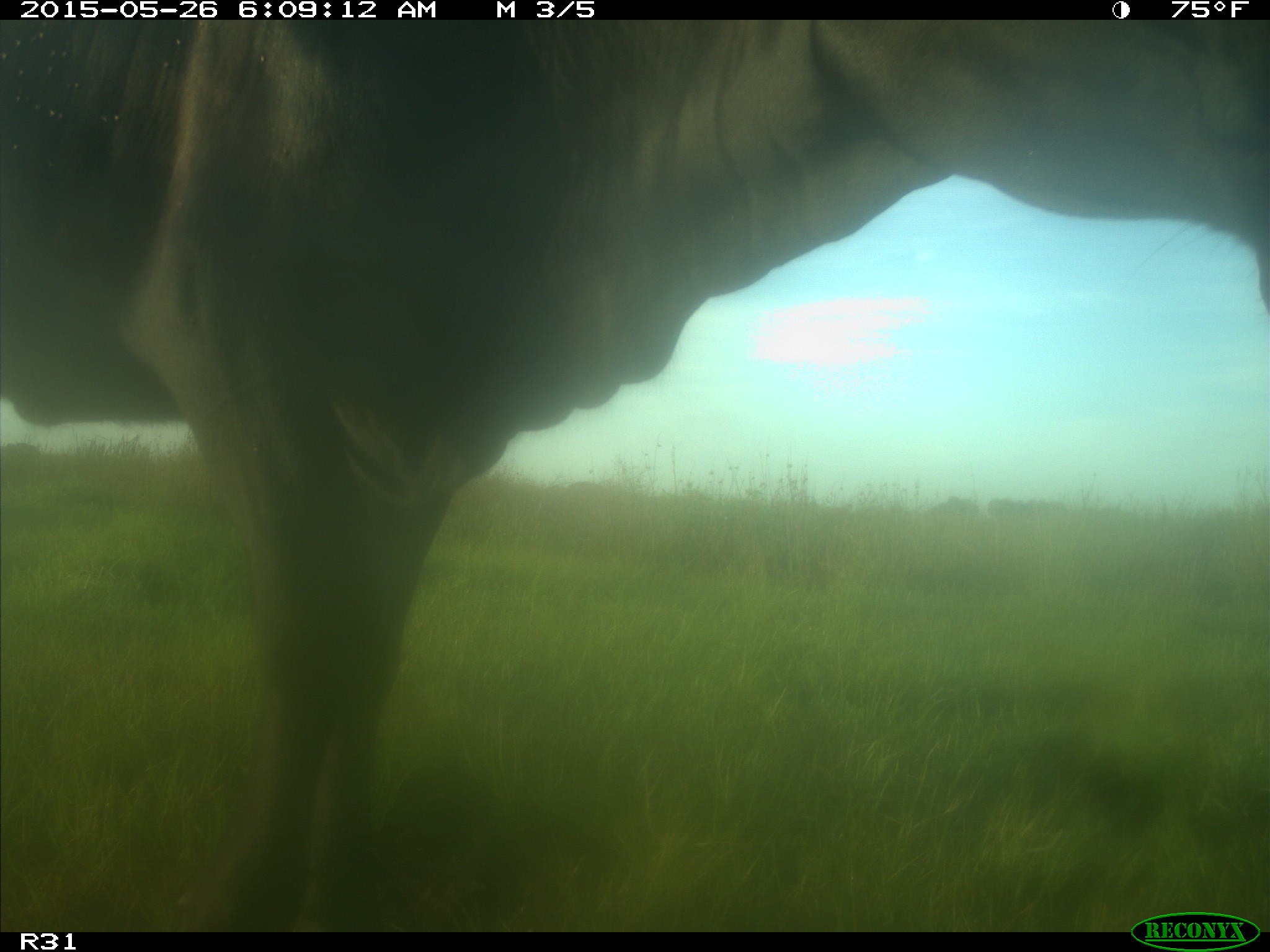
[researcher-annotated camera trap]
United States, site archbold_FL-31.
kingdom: Animalia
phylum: Chordata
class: Mammalia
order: Artiodactyla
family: Bovidae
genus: Bos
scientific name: Bos taurus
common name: domestic cow